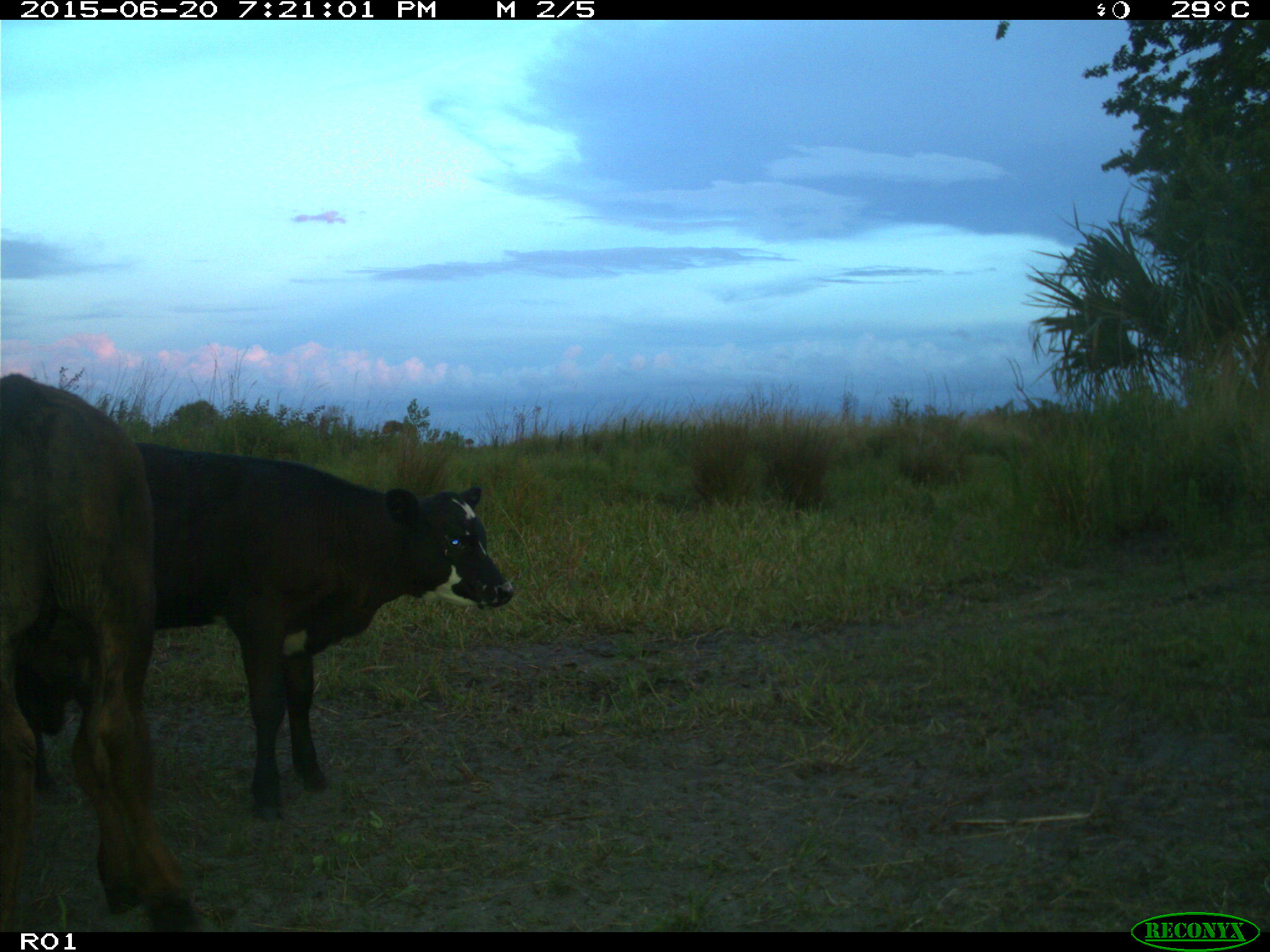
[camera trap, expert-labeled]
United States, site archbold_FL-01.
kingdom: Animalia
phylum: Chordata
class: Mammalia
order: Artiodactyla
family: Bovidae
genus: Bos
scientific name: Bos taurus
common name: domestic cow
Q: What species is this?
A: Bos taurus (domestic cow).